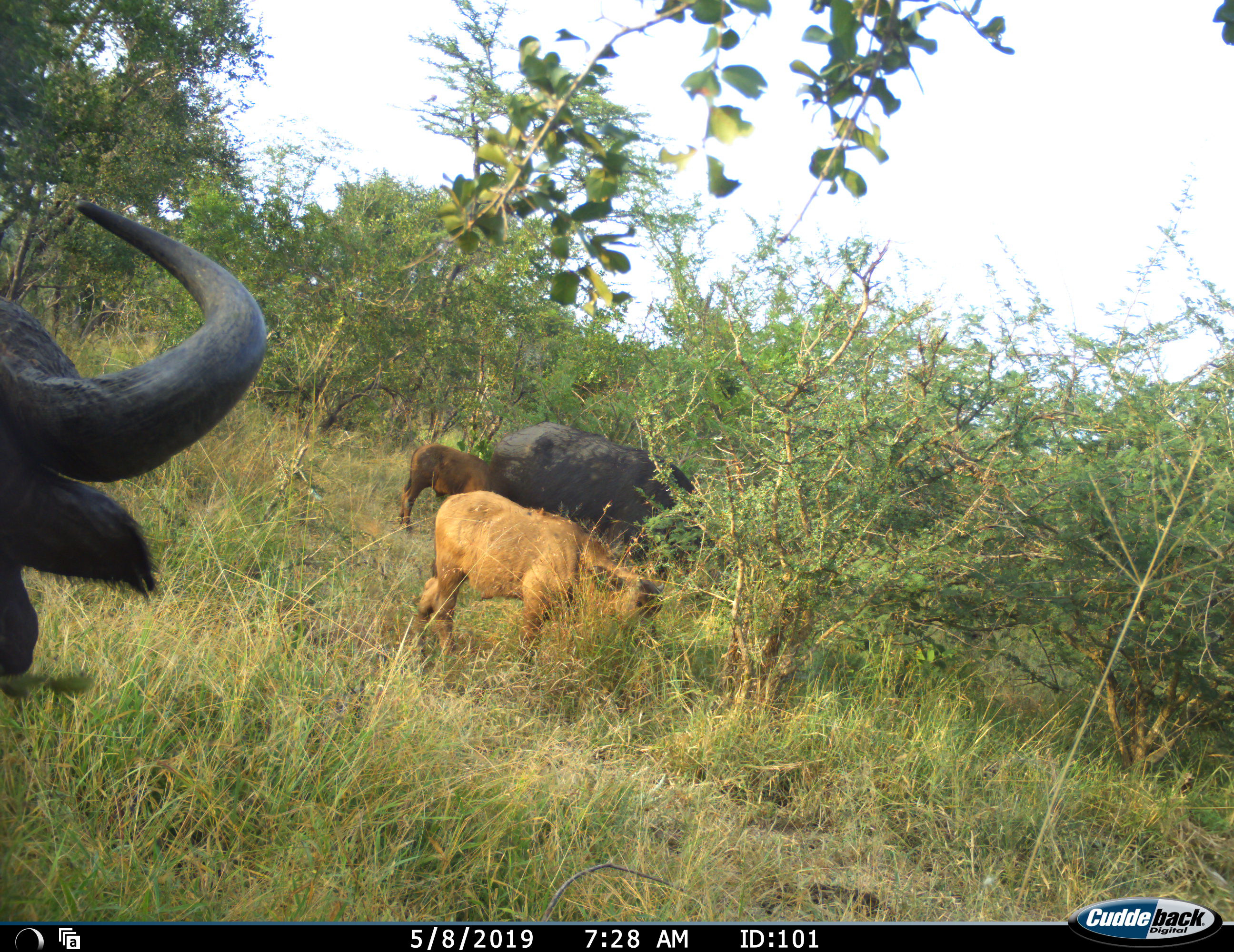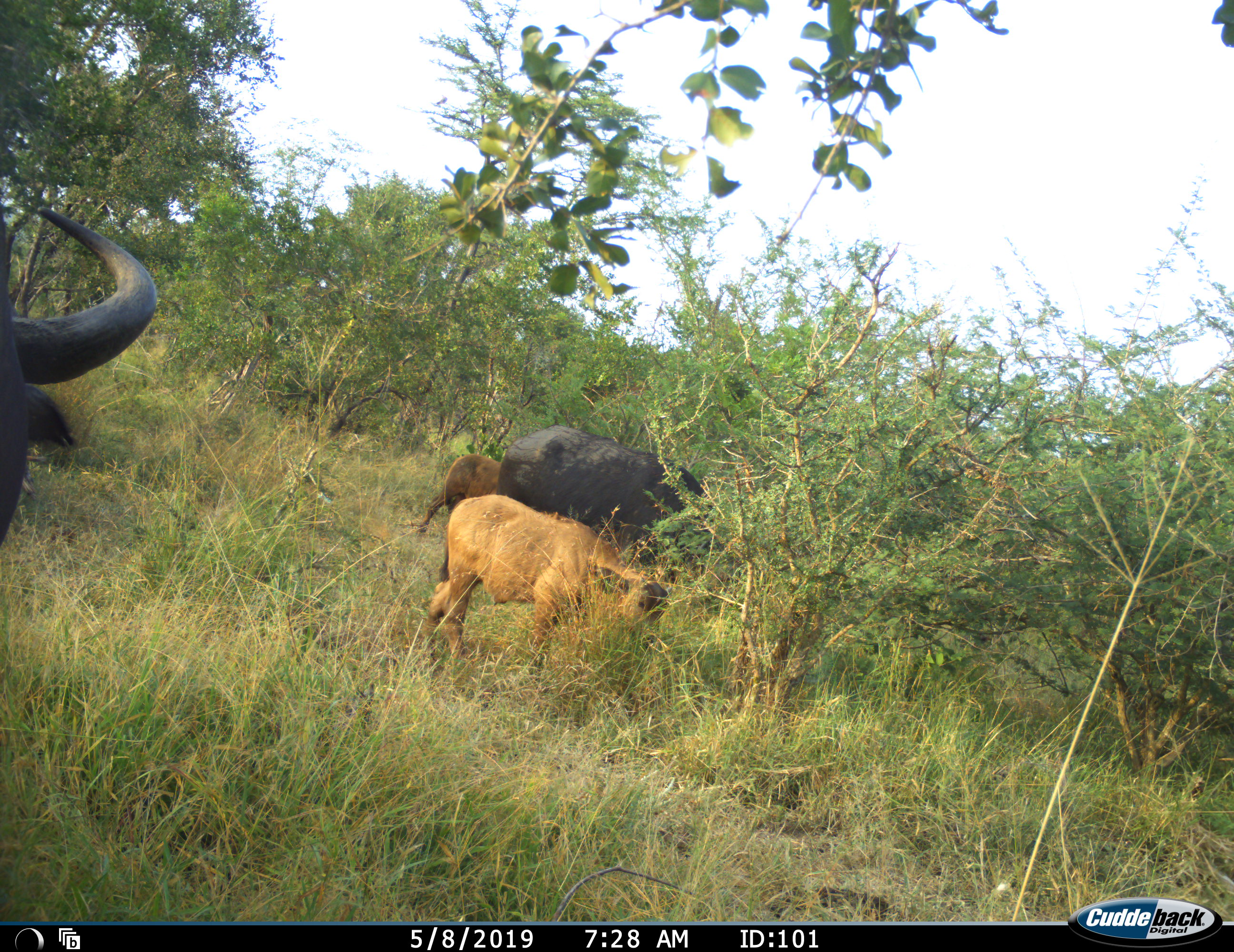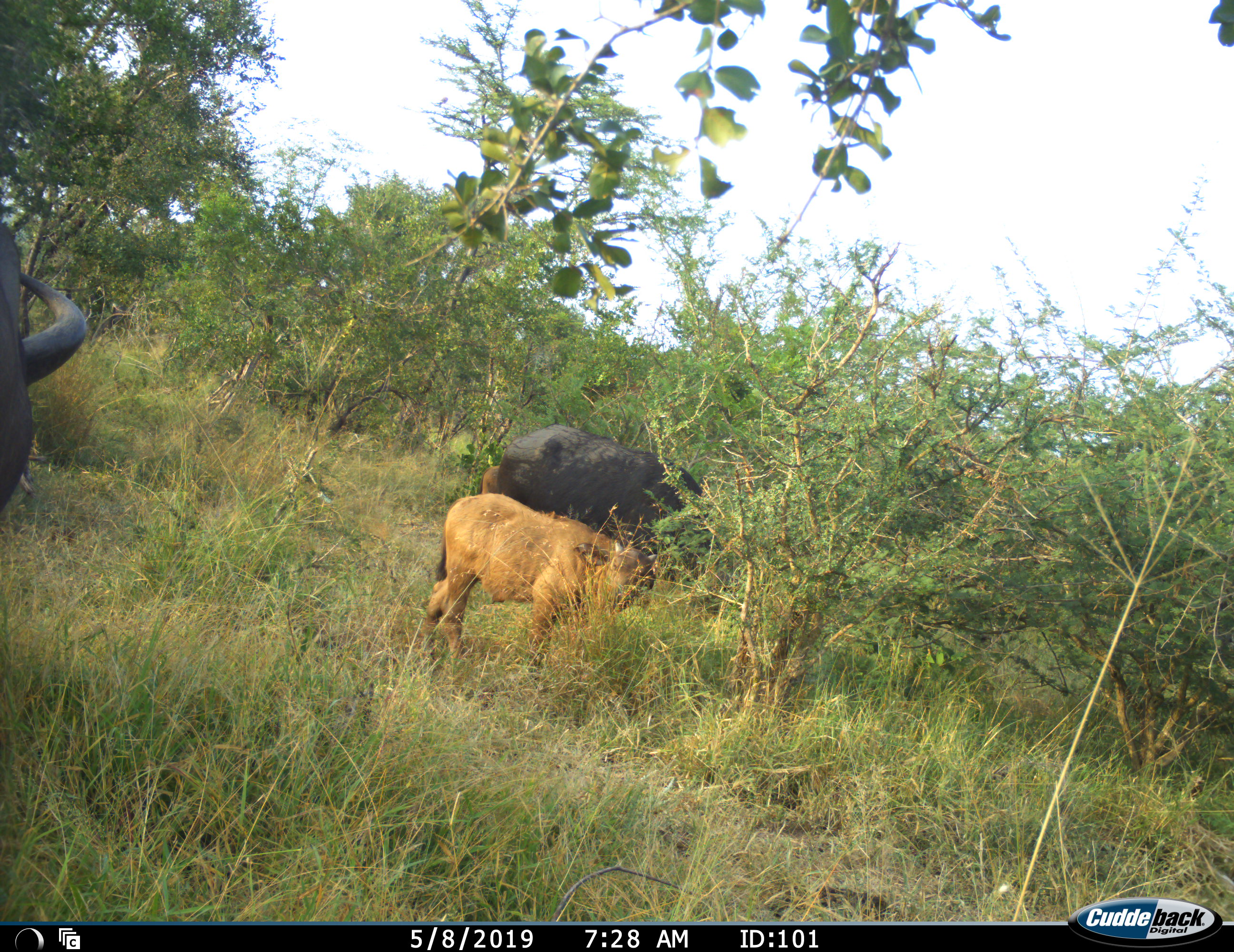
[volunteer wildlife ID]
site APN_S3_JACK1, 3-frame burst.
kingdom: Animalia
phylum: Chordata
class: Mammalia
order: Artiodactyla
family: Bovidae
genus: Syncerus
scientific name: Syncerus caffer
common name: african buffalo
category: buffalo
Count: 4.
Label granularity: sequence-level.